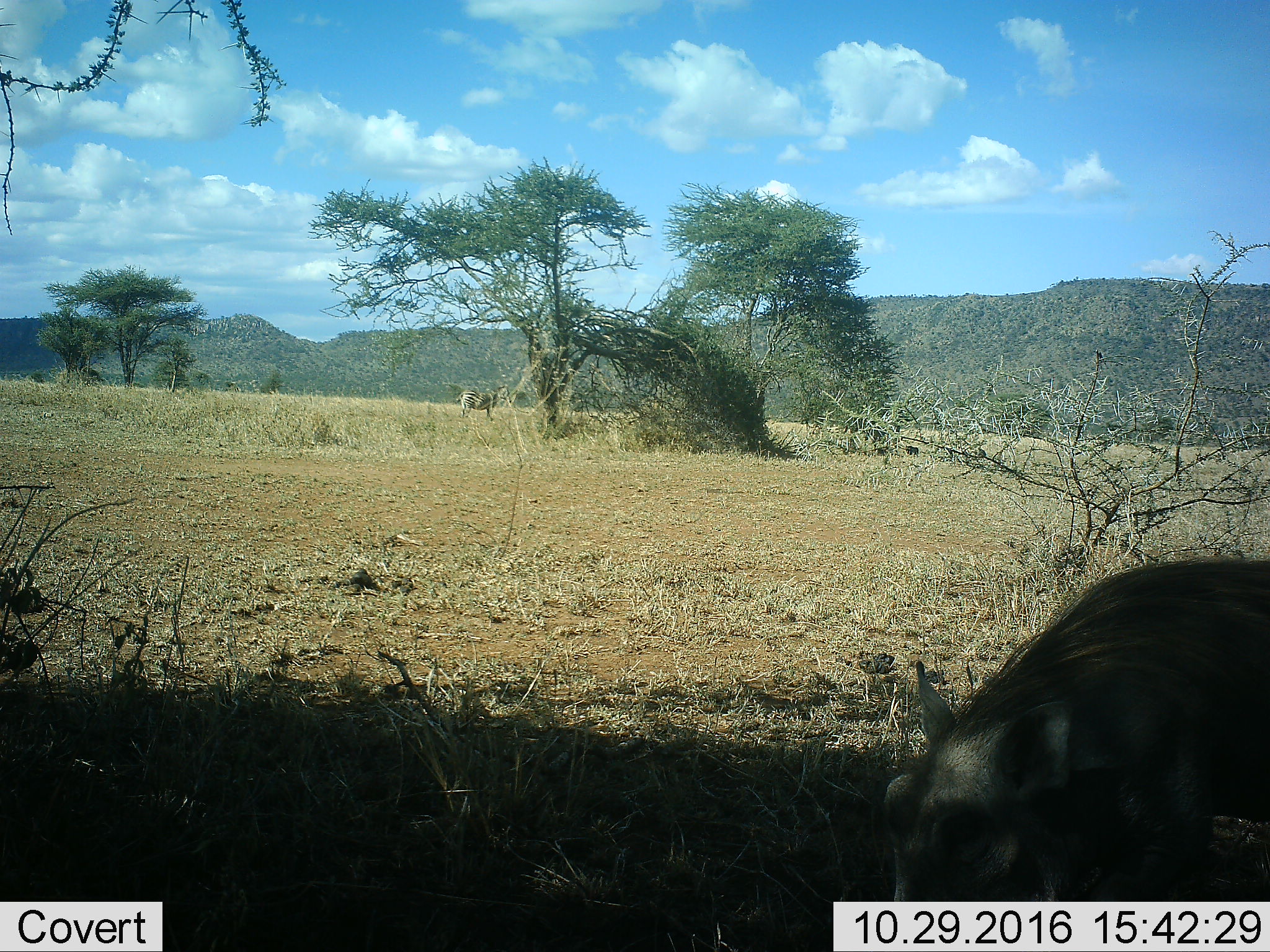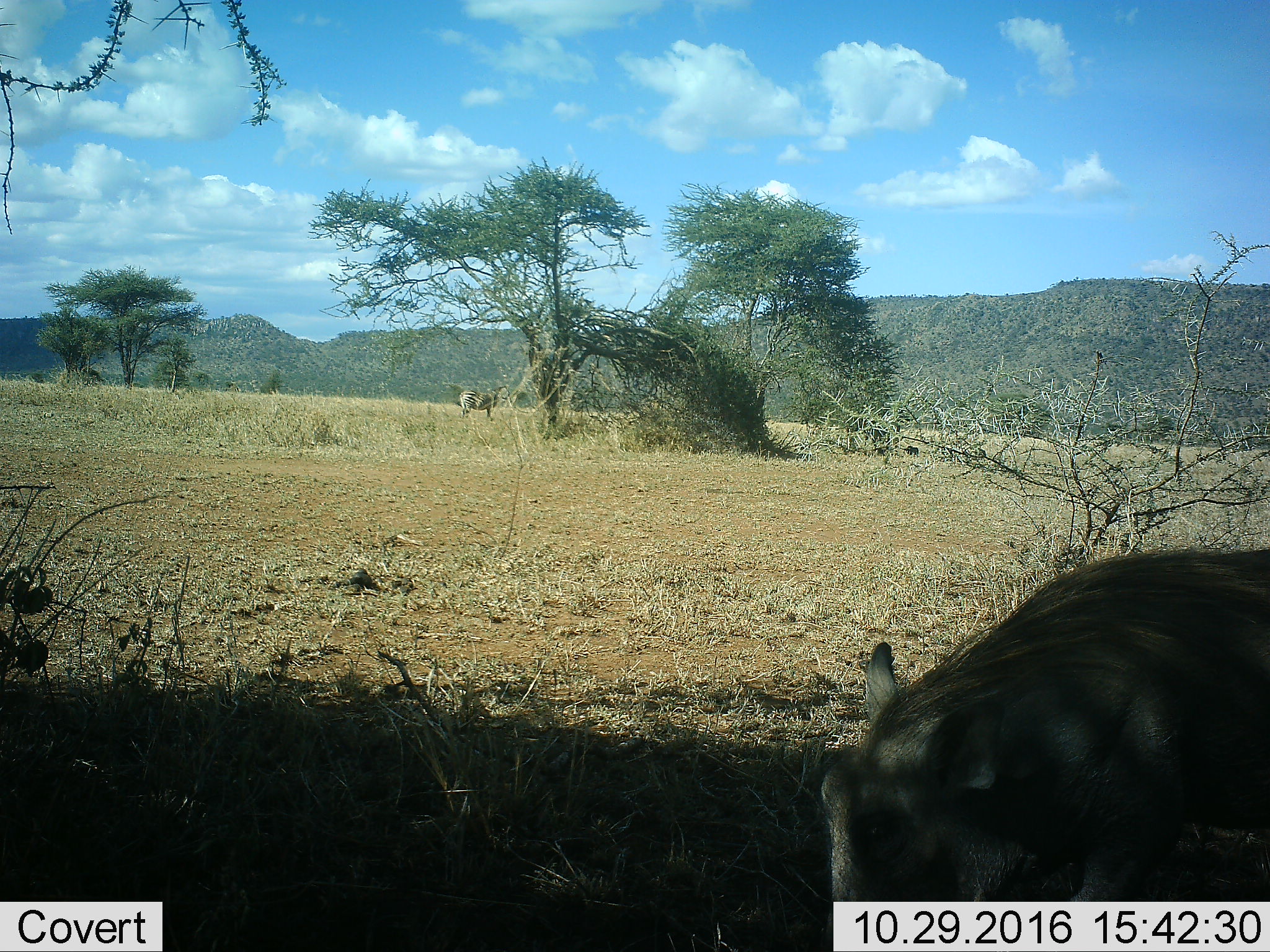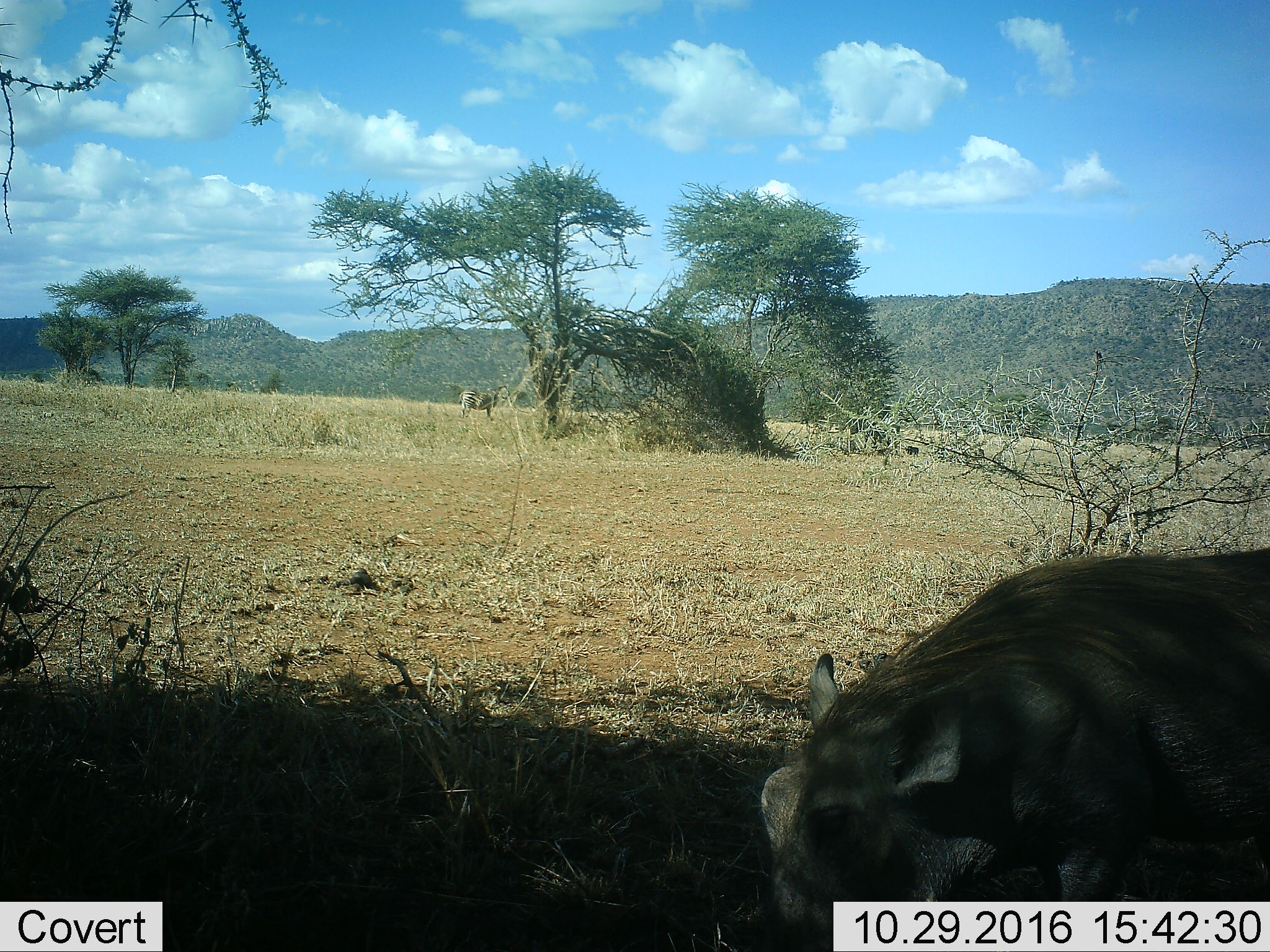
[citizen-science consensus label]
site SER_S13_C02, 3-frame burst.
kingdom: Animalia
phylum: Chordata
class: Mammalia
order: Artiodactyla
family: Suidae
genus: Phacochoerus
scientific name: Phacochoerus africanus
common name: warthog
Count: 1.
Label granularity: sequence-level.